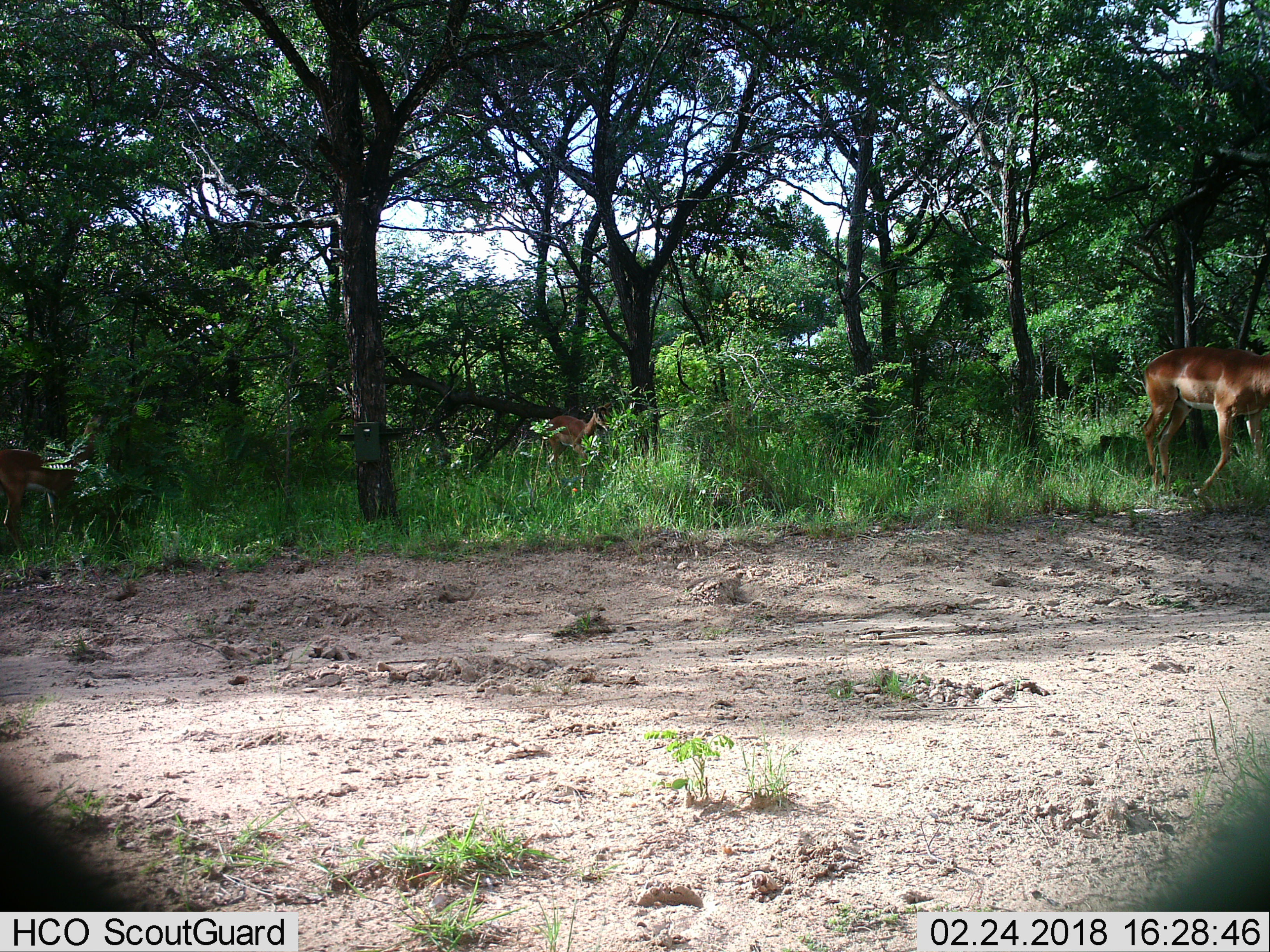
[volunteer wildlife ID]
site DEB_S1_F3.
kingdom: Animalia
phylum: Chordata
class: Mammalia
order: Artiodactyla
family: Bovidae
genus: Aepyceros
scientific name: Aepyceros melampus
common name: impala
Impala (Aepyceros melampus), count 3. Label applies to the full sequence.